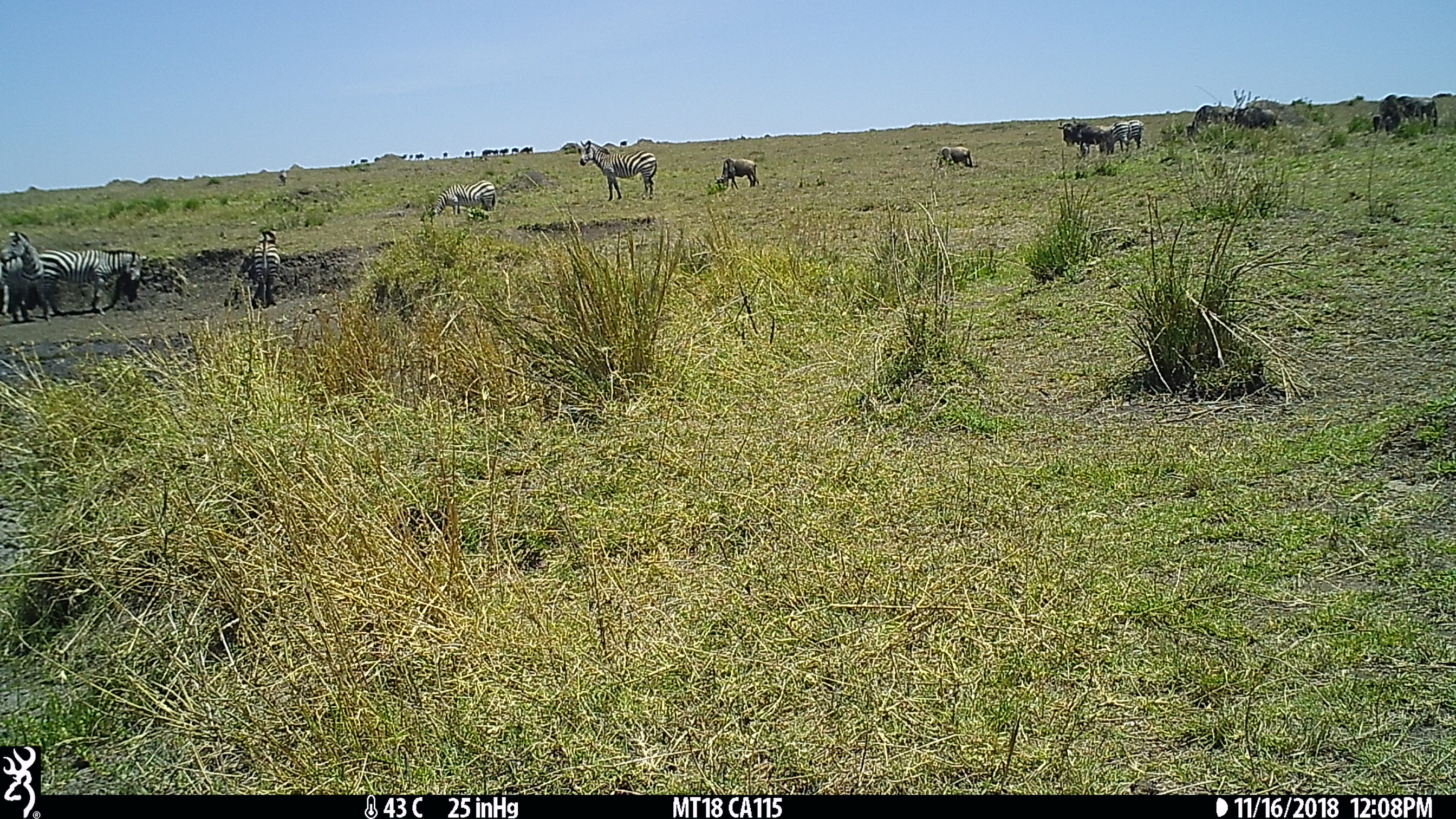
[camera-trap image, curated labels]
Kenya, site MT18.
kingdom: Animalia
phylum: Chordata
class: Mammalia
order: Perissodactyla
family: Equidae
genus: Equus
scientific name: Equus quagga burchellii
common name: burchell's zebra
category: zebra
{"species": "zebra (burchell's zebra) (Equus quagga burchellii)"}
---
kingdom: Animalia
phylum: Chordata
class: Mammalia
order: Artiodactyla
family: Bovidae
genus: Connochaetes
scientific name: Connochaetes taurinus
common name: blue wildebeest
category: wildebeest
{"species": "wildebeest (blue wildebeest) (Connochaetes taurinus)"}